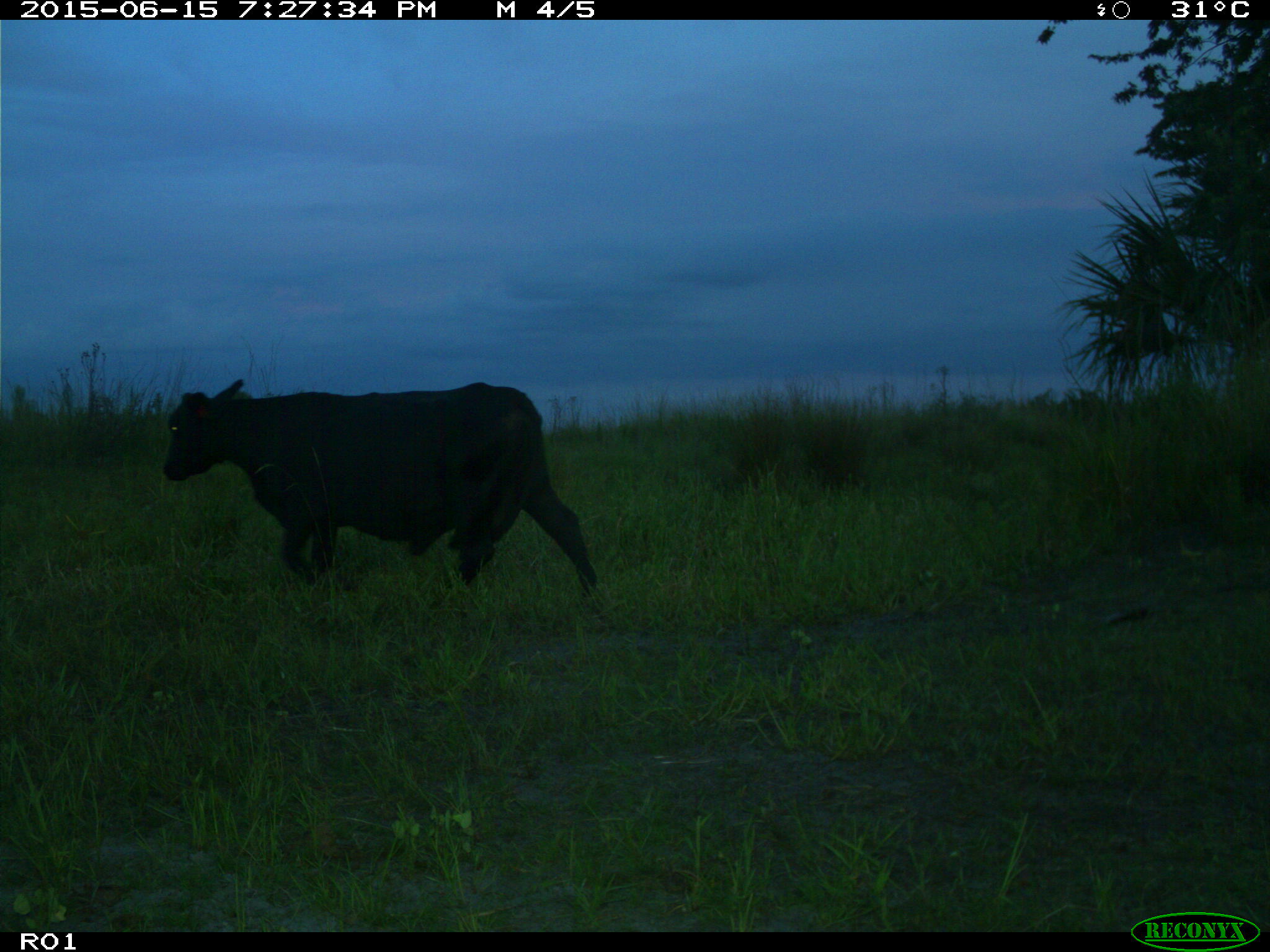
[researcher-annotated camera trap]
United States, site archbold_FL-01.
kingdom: Animalia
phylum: Chordata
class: Mammalia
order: Artiodactyla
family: Bovidae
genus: Bos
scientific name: Bos taurus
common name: domestic cow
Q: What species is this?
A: Bos taurus (domestic cow).